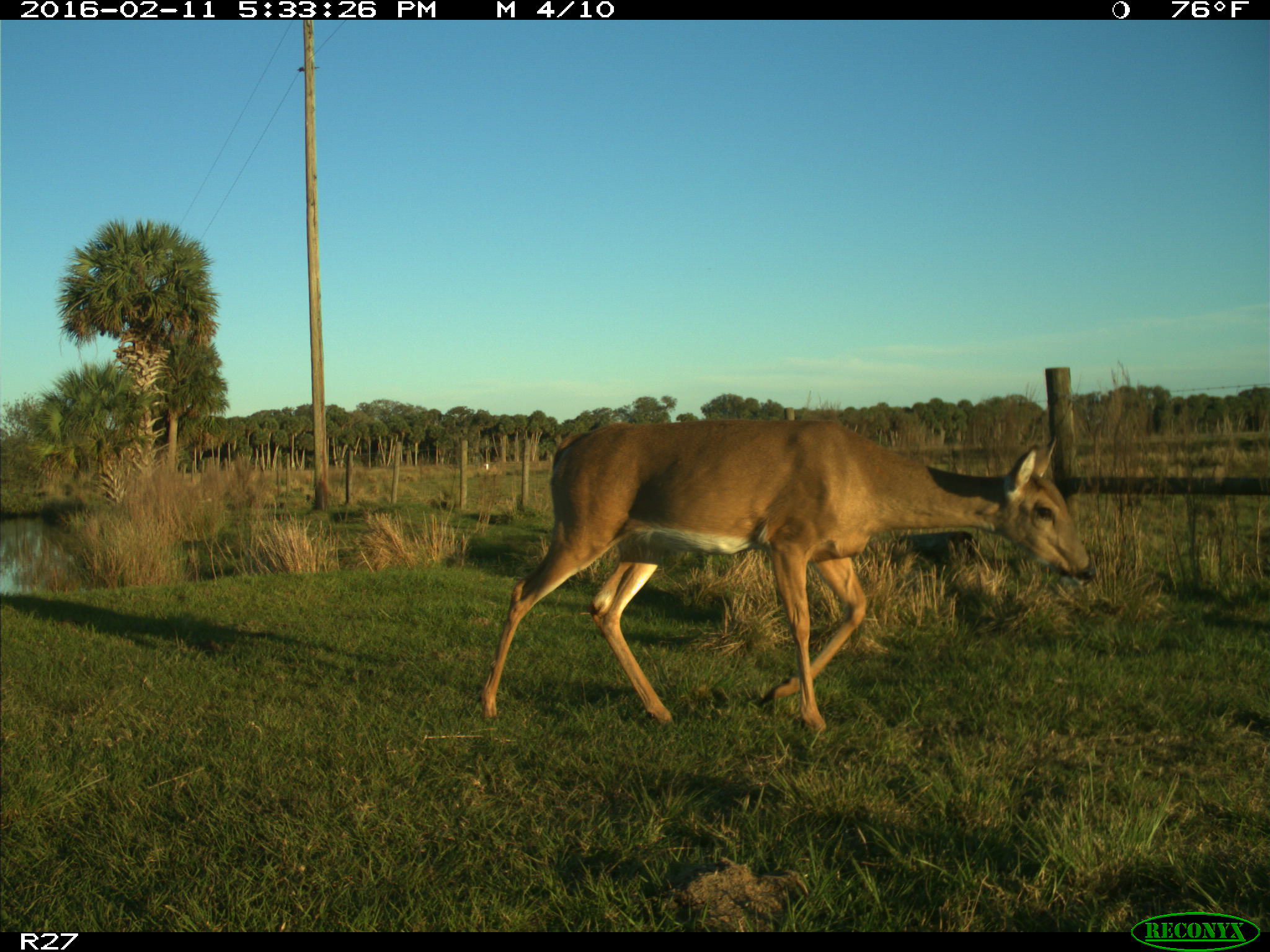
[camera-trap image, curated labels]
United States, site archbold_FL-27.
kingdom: Animalia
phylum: Chordata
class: Mammalia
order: Artiodactyla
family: Cervidae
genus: Odocoileus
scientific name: Odocoileus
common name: deer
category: unidentified deer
Unidentified deer (deer) (Odocoileus).